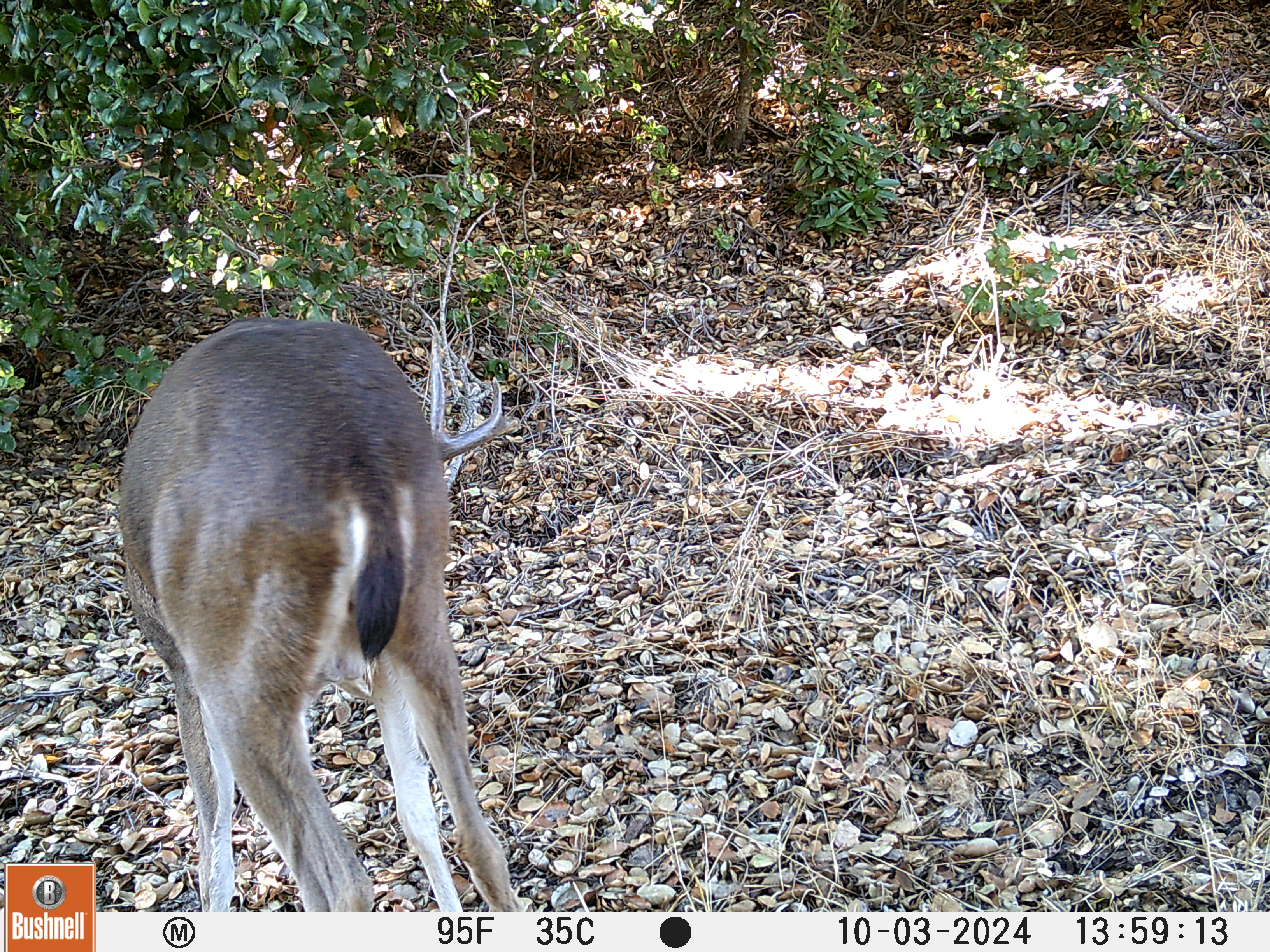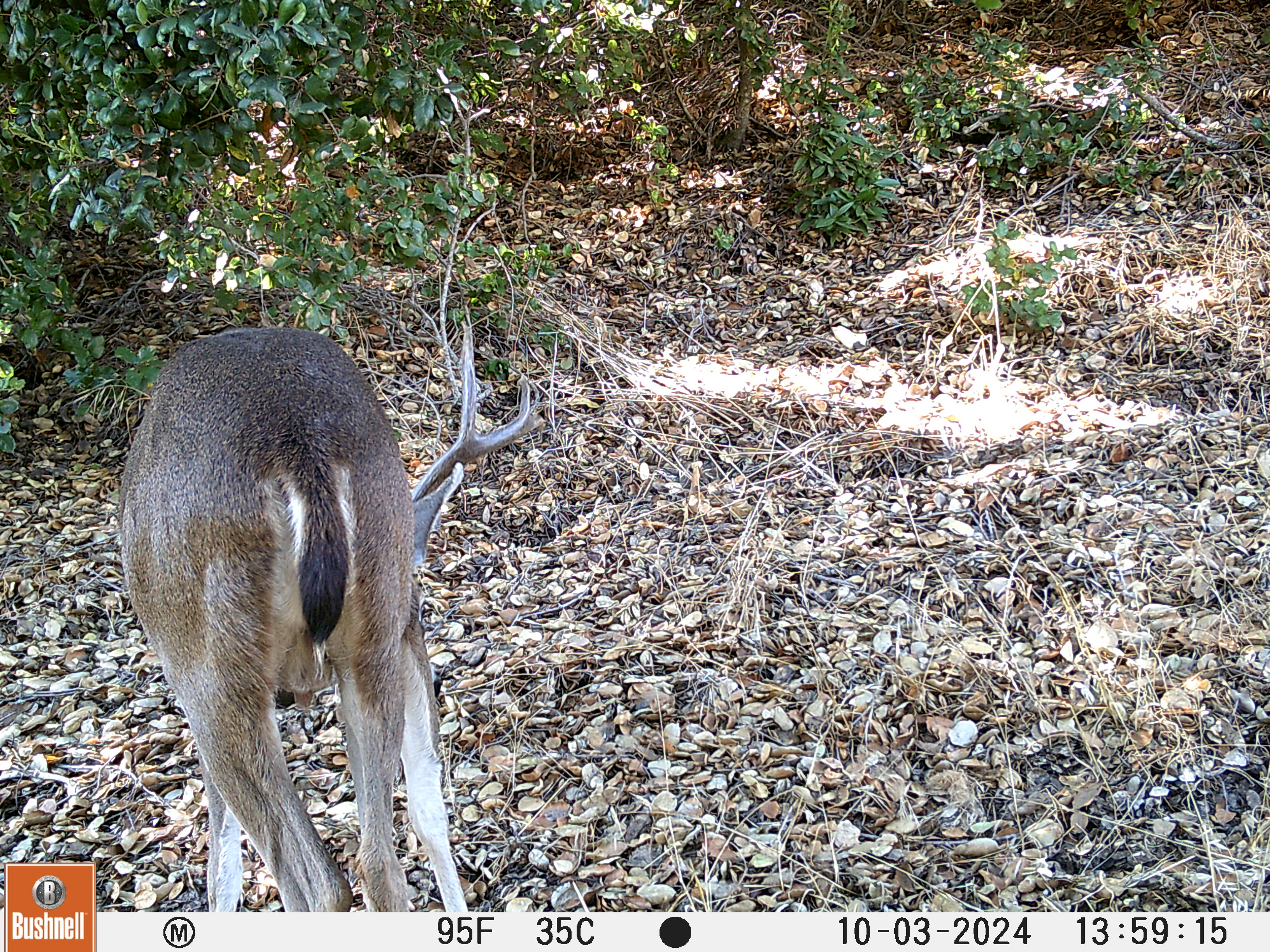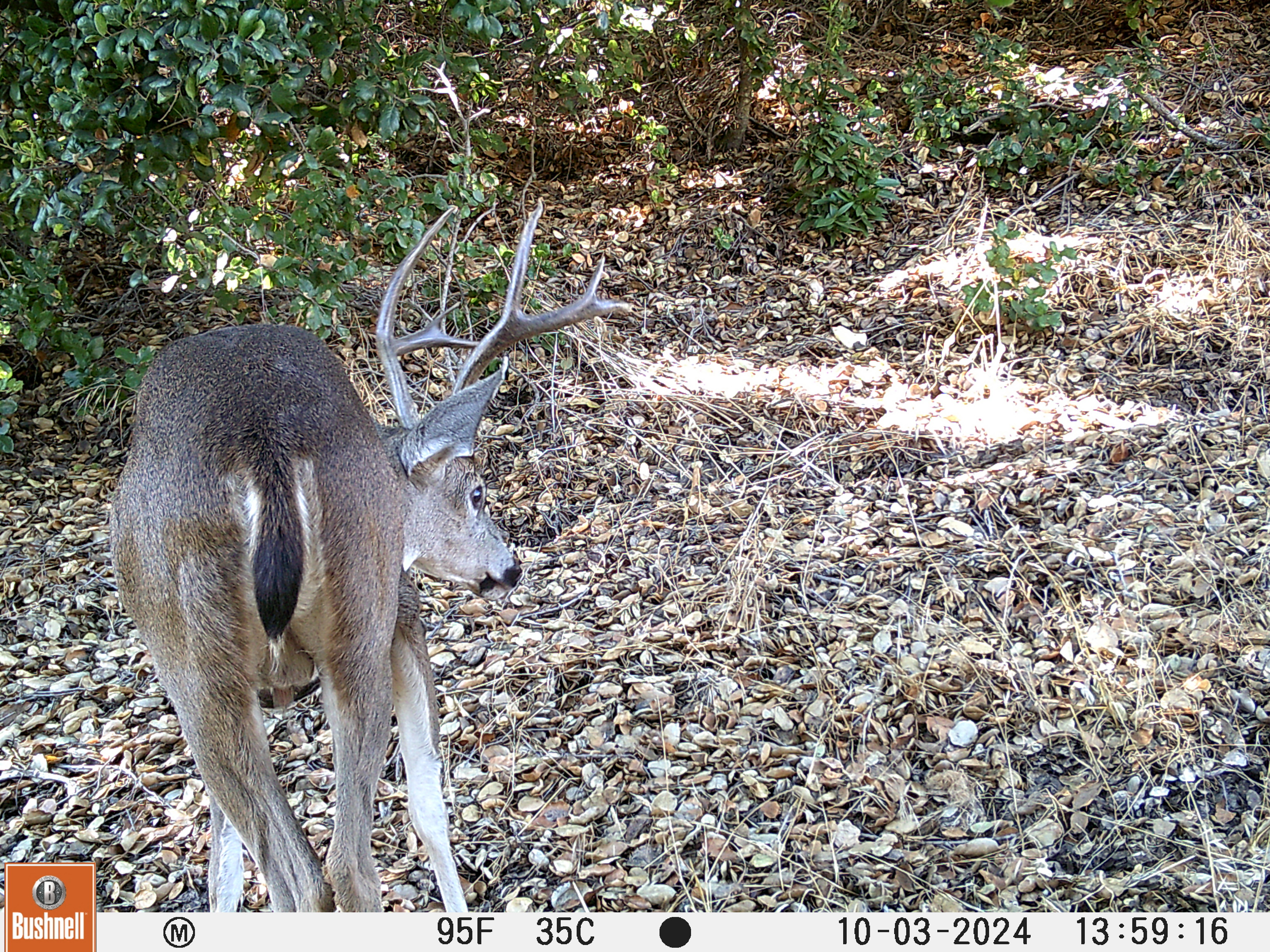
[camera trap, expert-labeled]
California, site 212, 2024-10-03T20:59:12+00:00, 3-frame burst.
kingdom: Animalia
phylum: Chordata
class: Mammalia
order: Artiodactyla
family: Cervidae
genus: Odocoileus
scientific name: Odocoileus hemionus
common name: mule deer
Mule deer (Odocoileus hemionus).